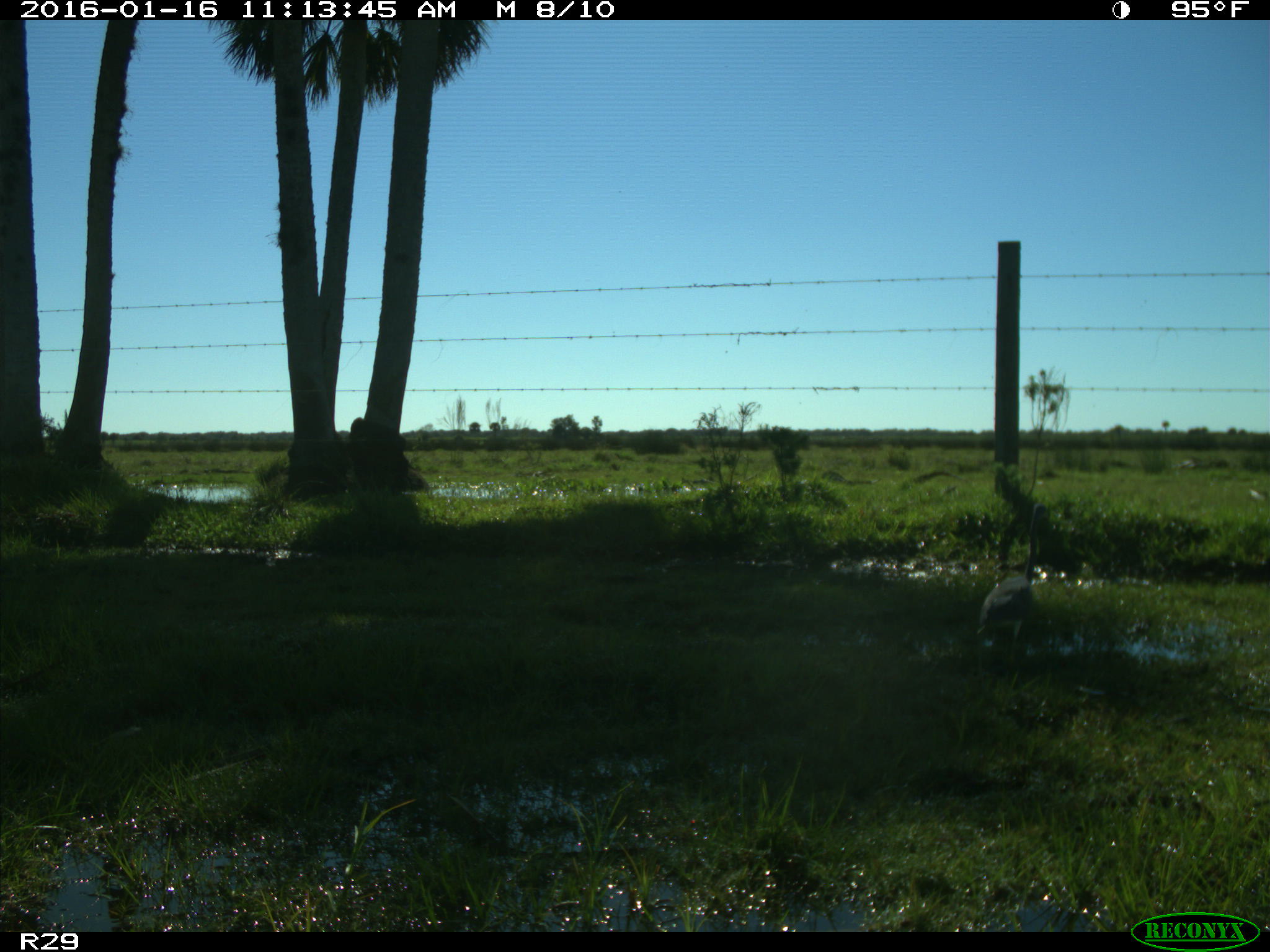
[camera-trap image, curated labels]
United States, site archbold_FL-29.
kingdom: Animalia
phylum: Chordata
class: Aves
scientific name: Aves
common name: birds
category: unidentified bird